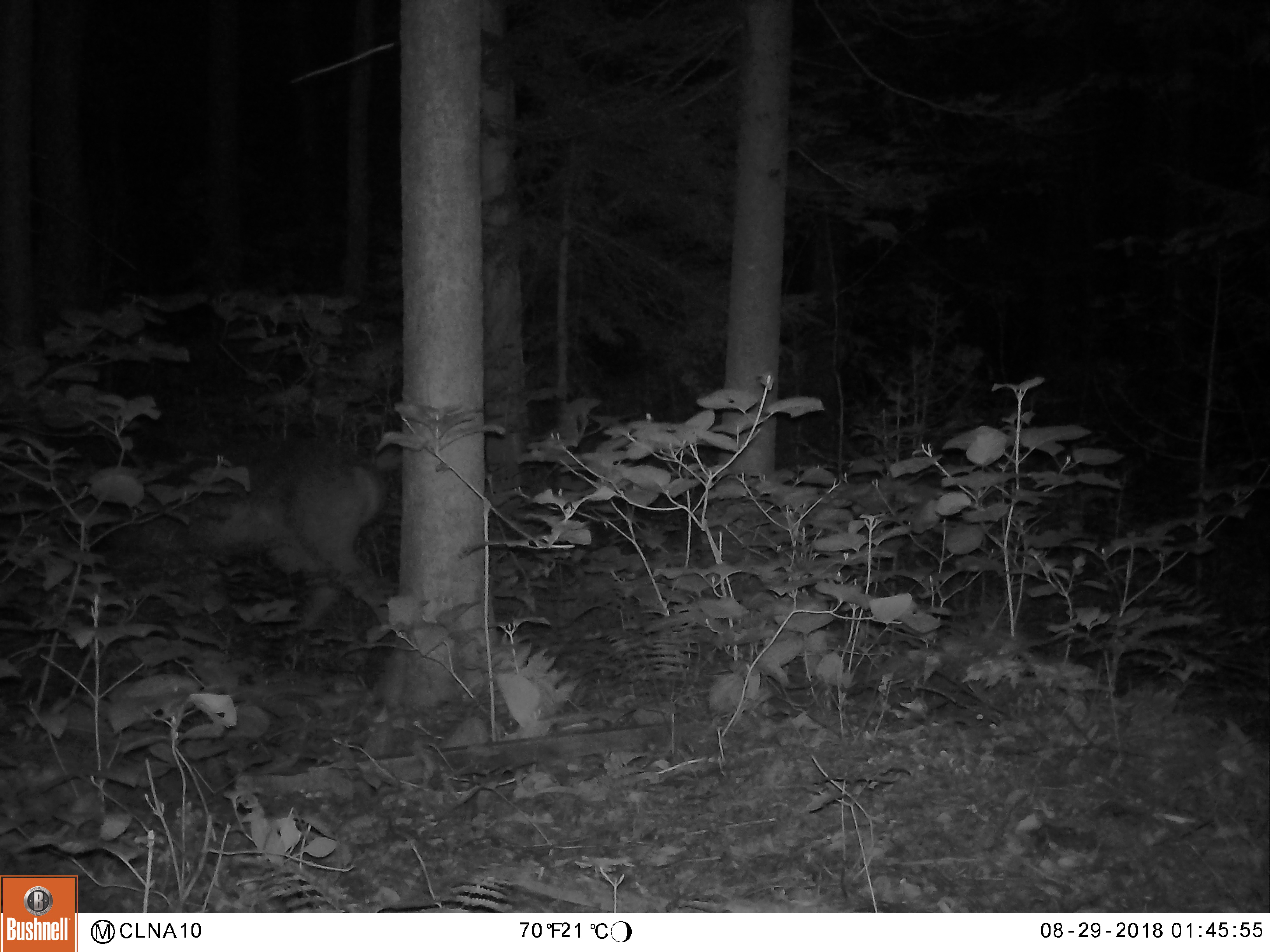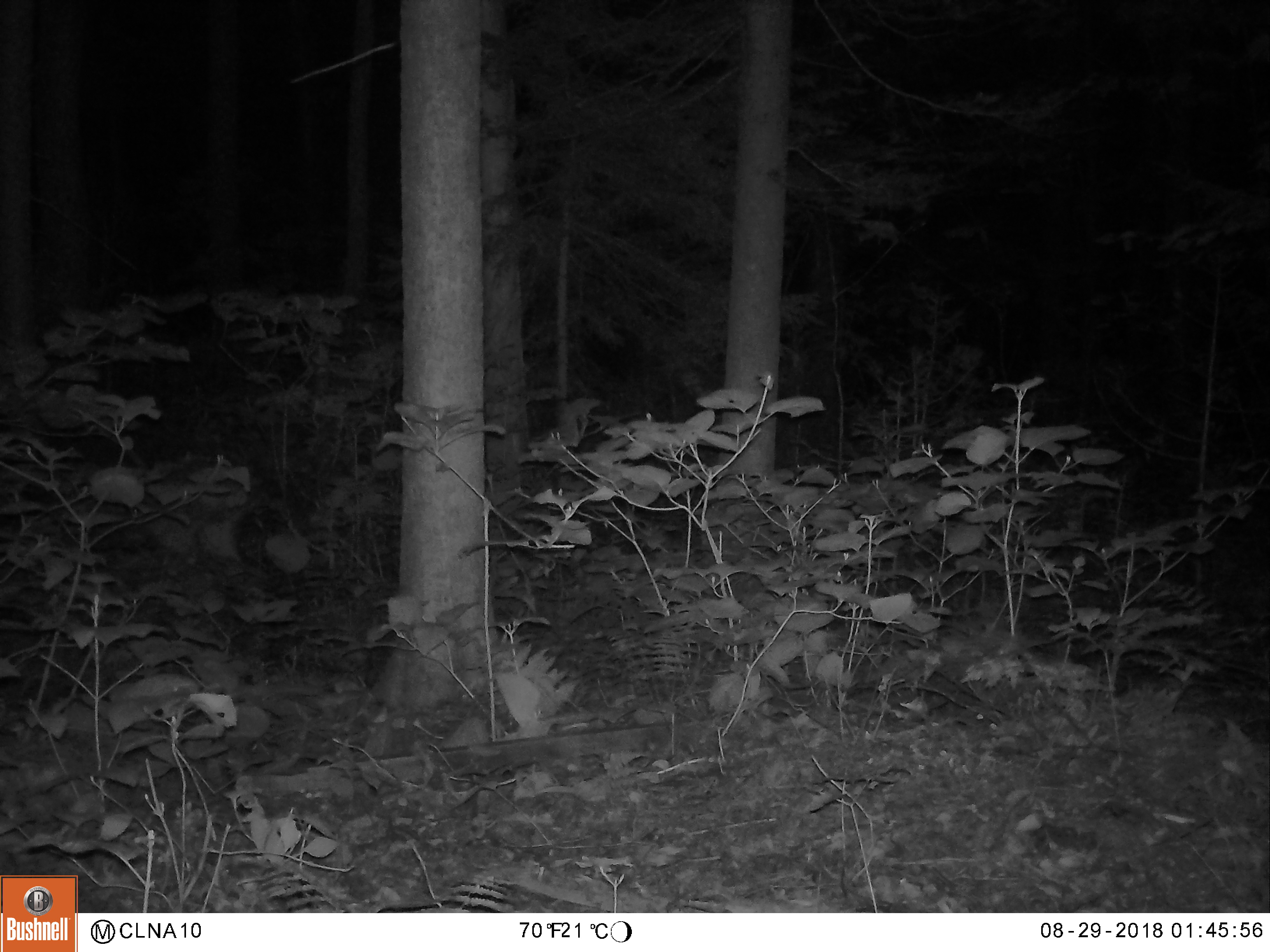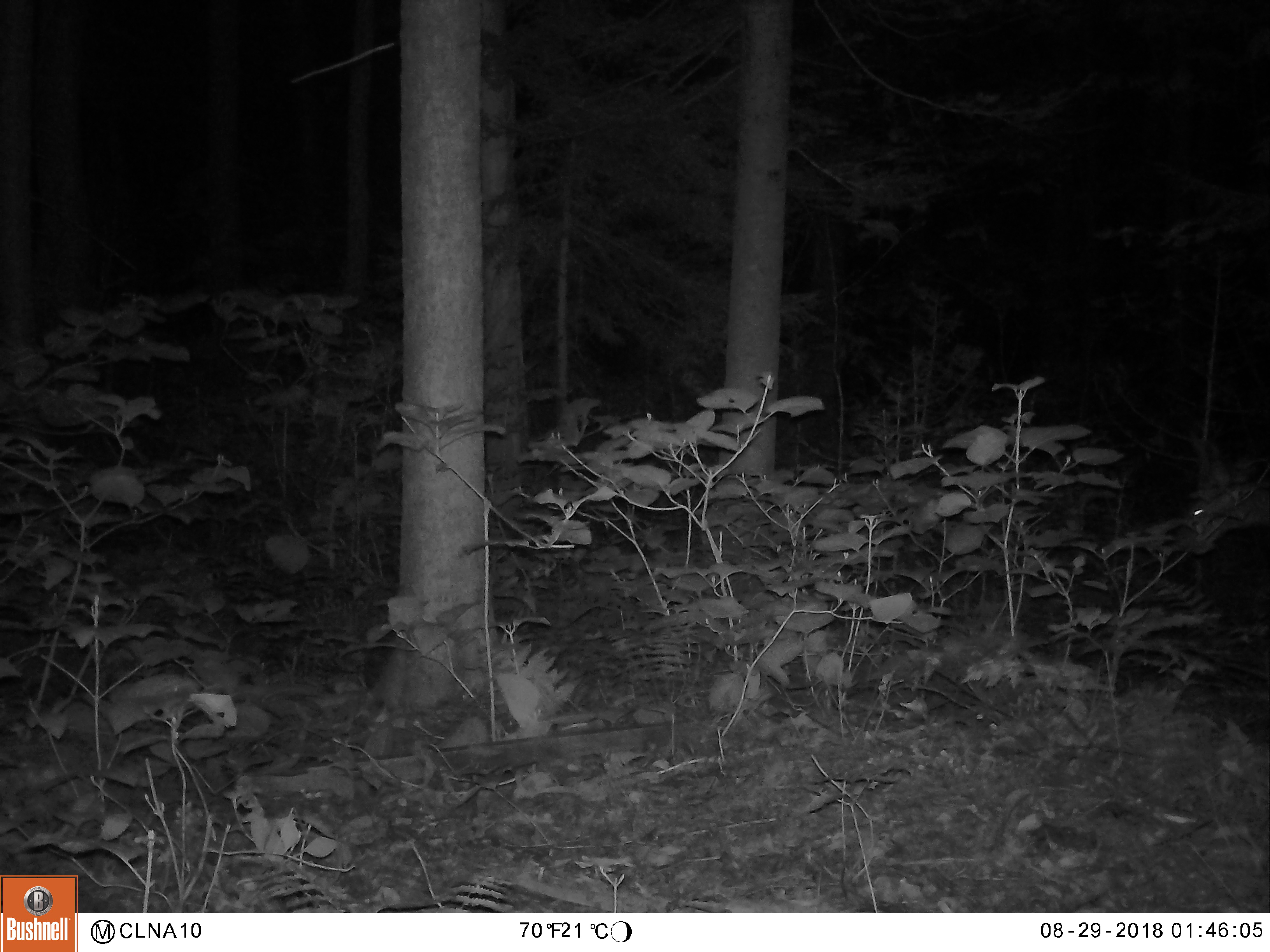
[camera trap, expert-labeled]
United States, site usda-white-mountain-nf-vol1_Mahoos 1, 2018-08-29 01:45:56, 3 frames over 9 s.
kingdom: Animalia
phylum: Chordata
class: Mammalia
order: Artiodactyla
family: Cervidae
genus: Odocoileus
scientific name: Odocoileus virginianus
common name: white-tailed deer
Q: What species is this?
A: White-tailed deer (Odocoileus virginianus).